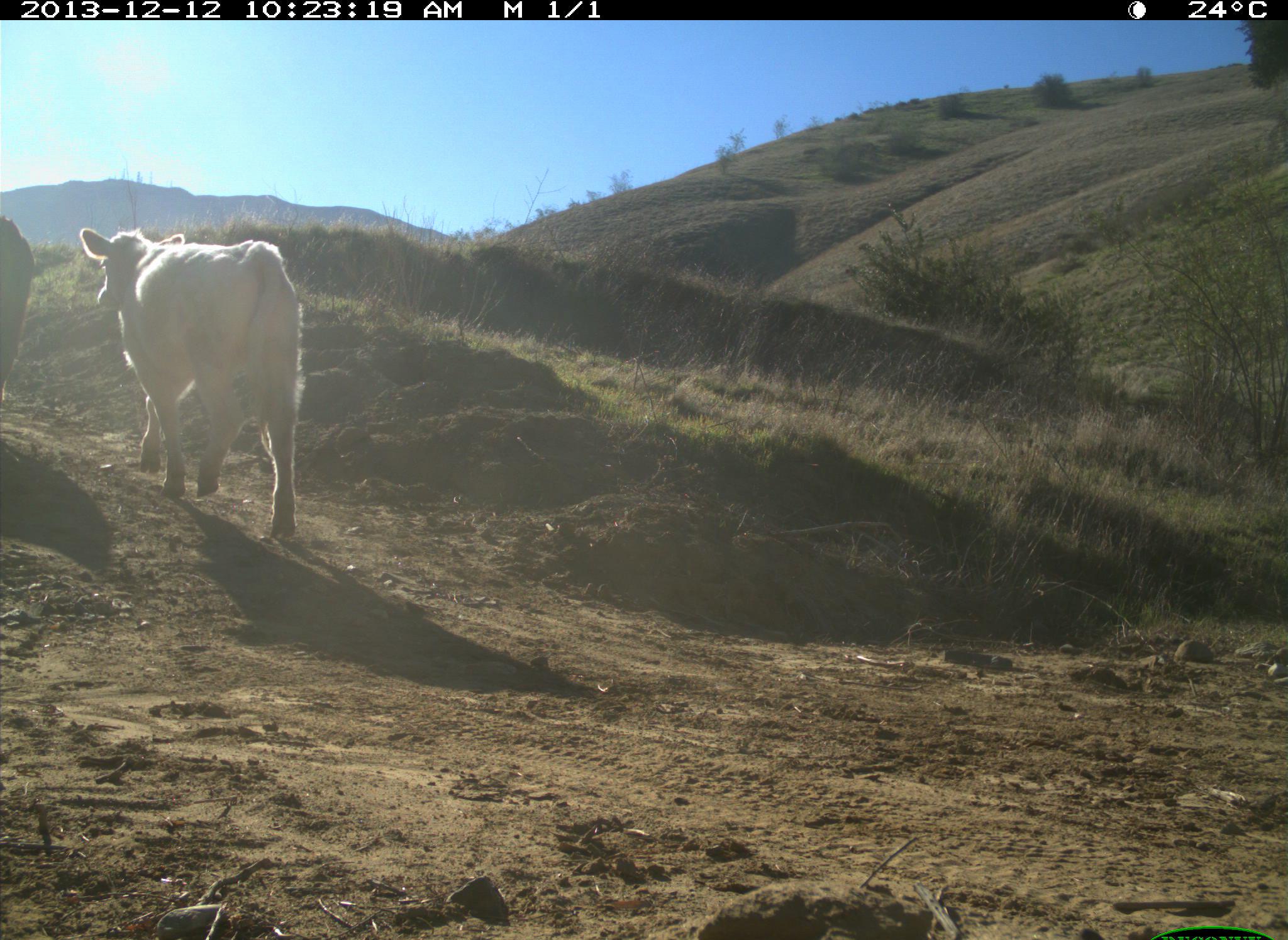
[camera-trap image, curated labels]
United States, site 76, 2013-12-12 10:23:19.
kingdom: Animalia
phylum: Chordata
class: Mammalia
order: Artiodactyla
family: Bovidae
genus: Bos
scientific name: Bos taurus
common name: cow